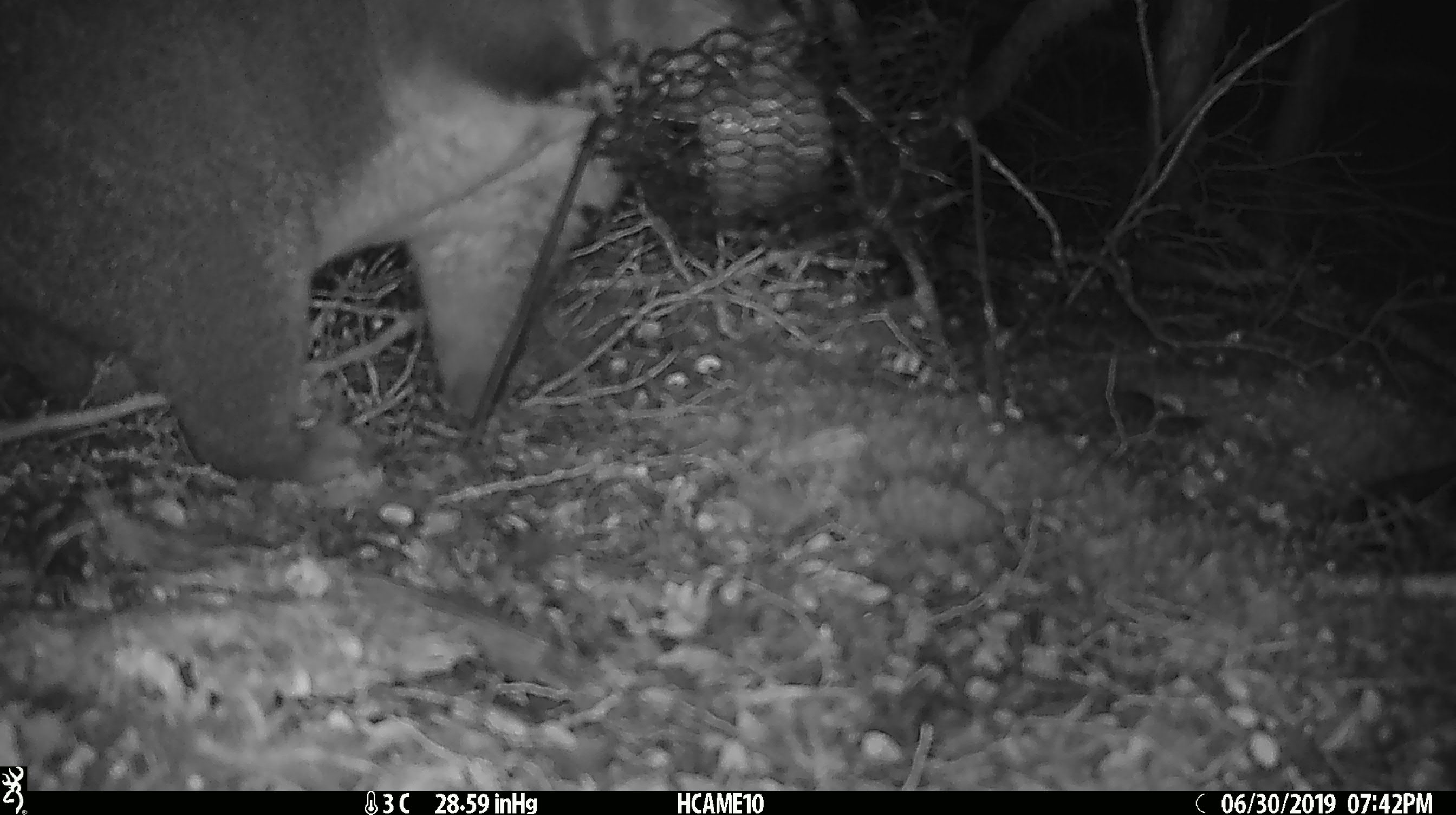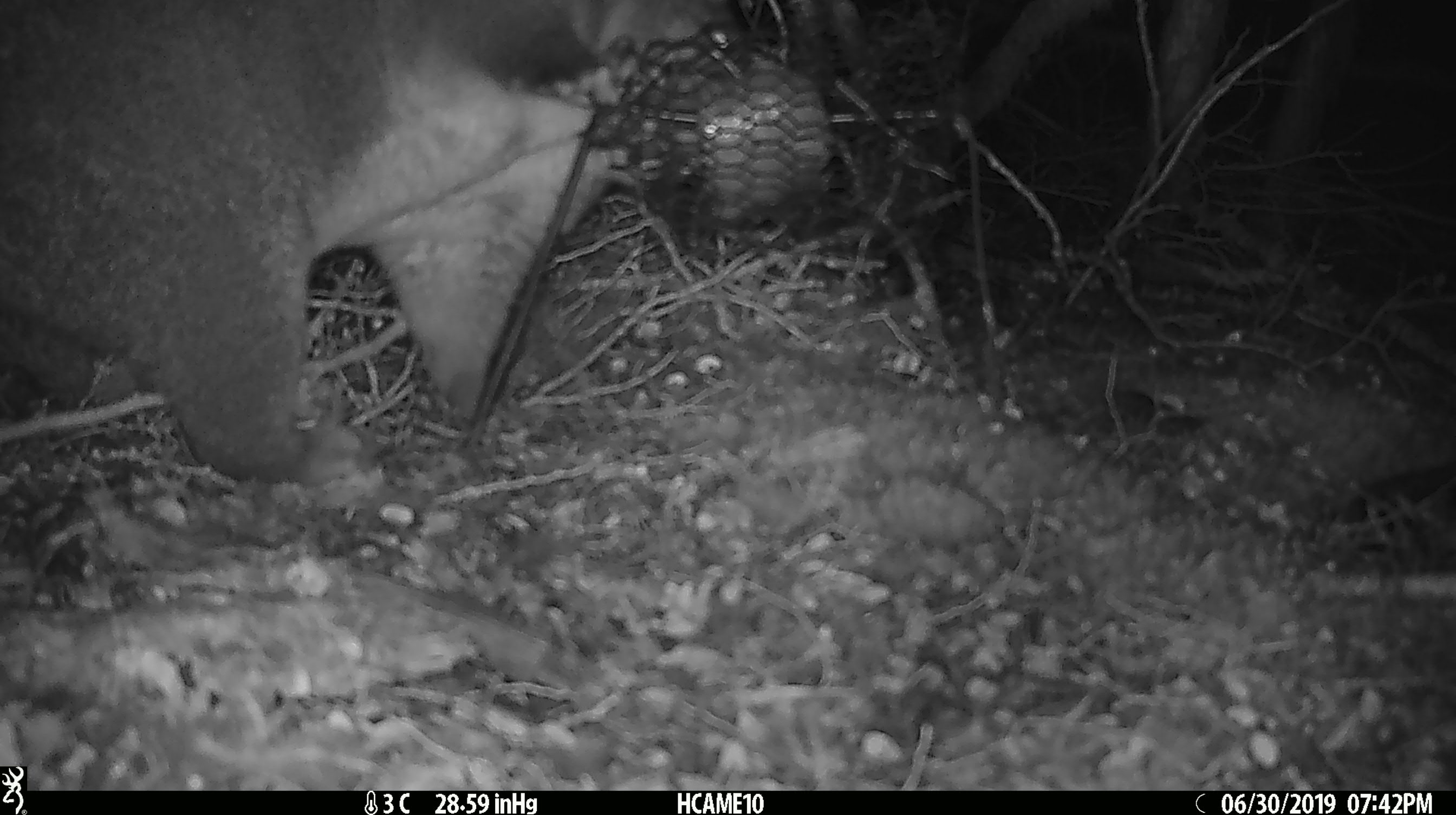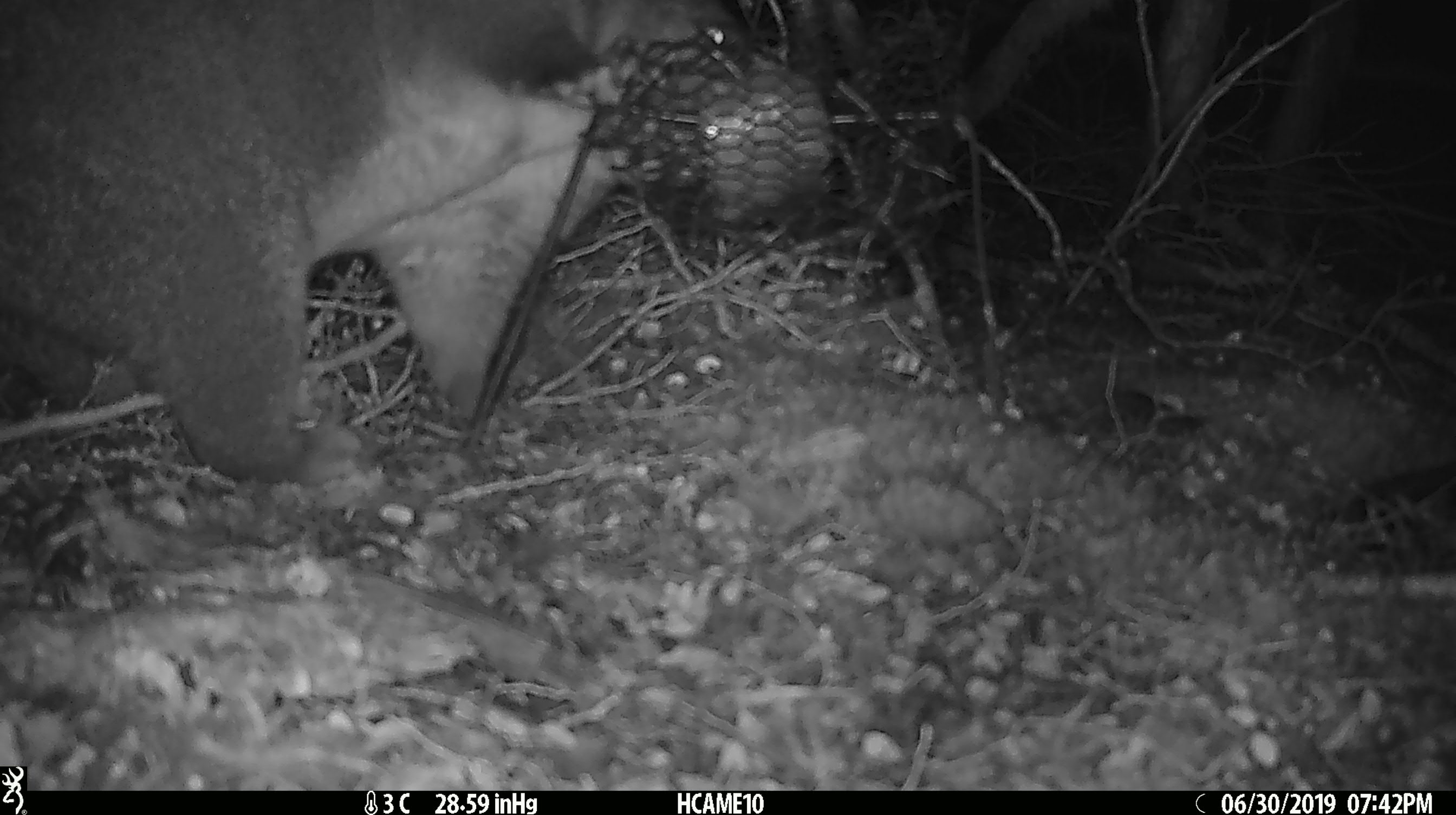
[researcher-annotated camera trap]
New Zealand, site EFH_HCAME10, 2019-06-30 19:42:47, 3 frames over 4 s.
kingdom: Animalia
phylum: Chordata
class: Mammalia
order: Diprotodontia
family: Phalangeridae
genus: Trichosurus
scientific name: Trichosurus vulpecula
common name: common brushtail possum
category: possum